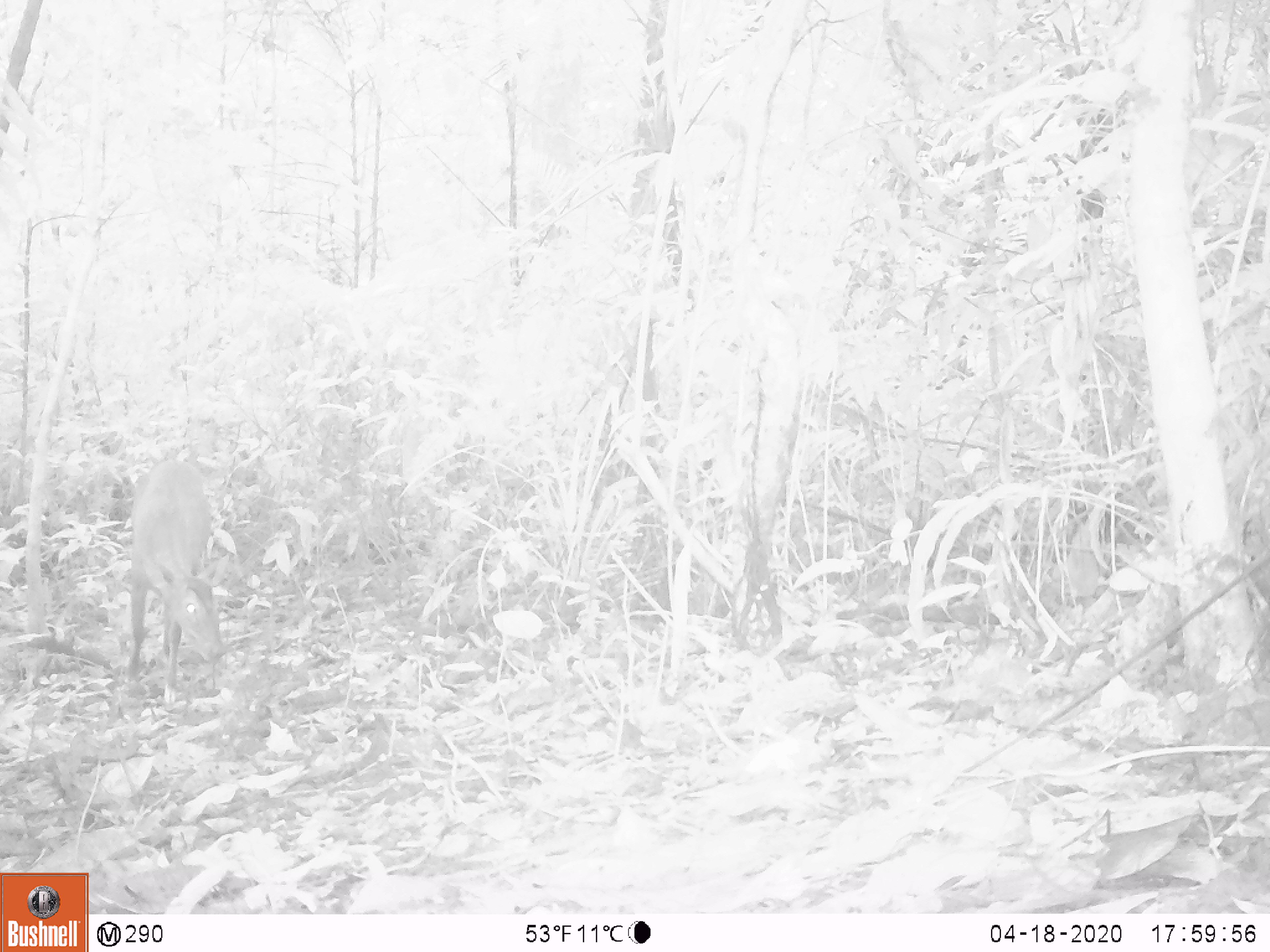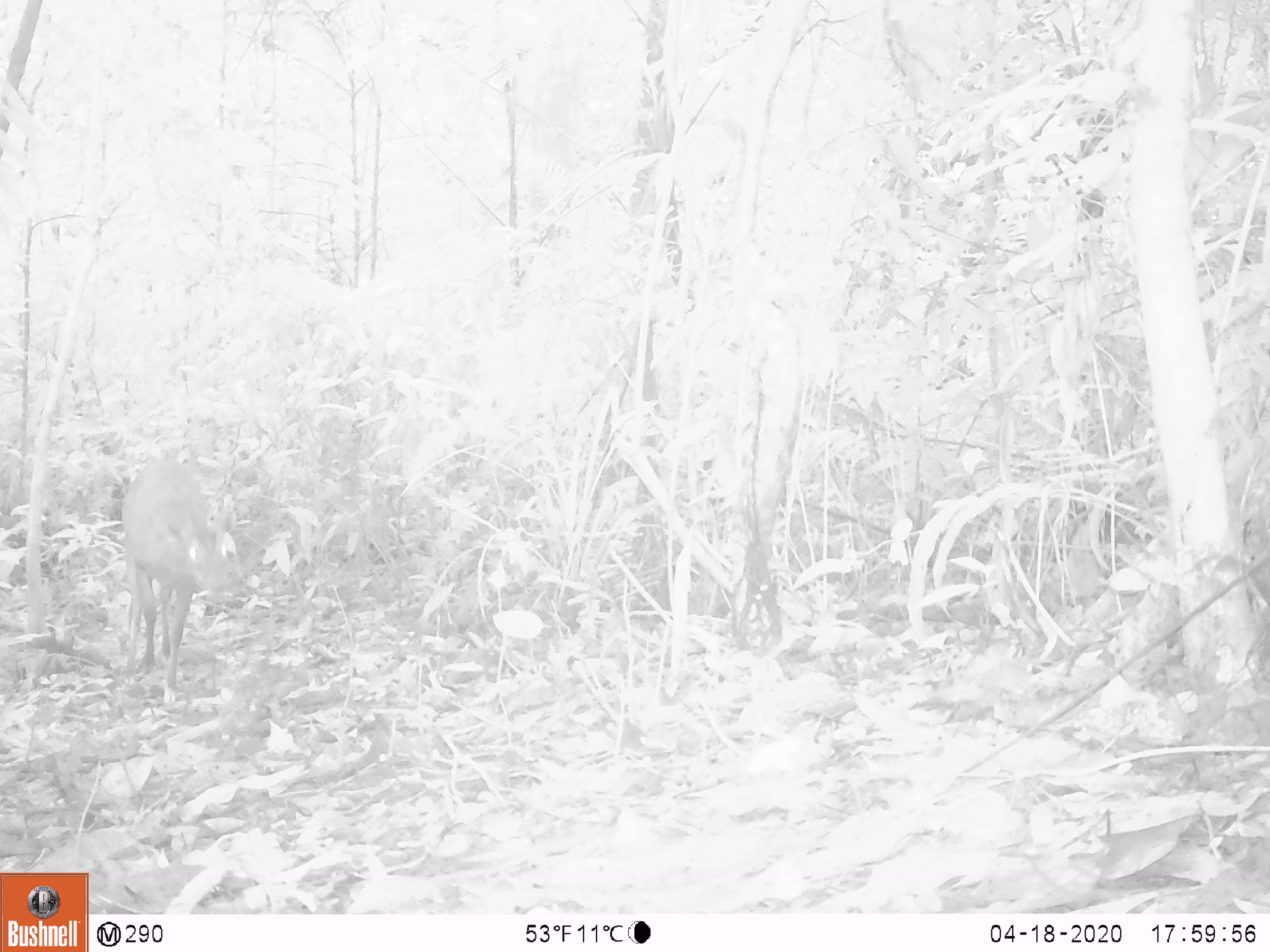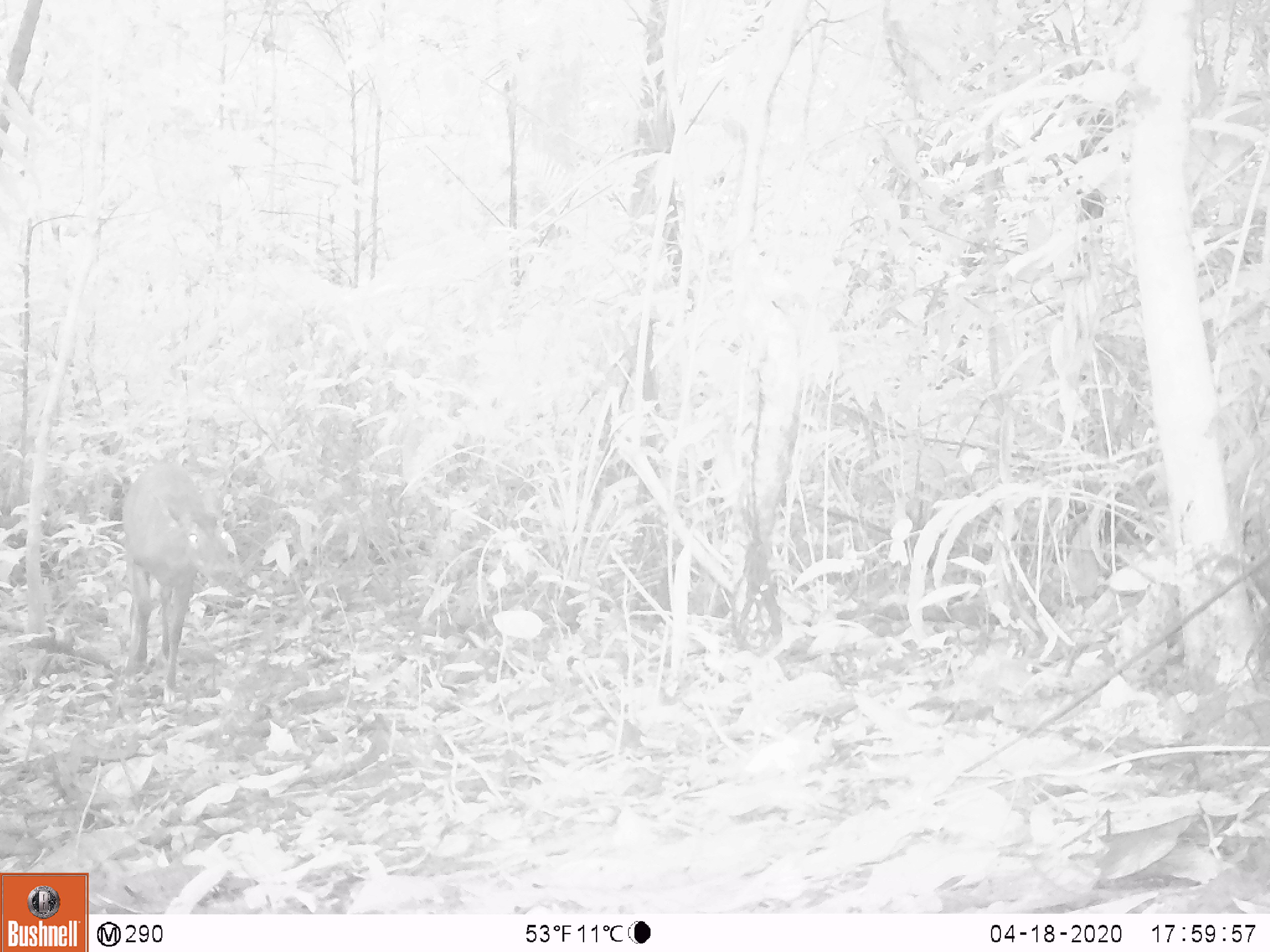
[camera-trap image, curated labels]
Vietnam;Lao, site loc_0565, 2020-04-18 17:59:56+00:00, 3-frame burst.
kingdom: Animalia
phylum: Chordata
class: Mammalia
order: Artiodactyla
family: Cervidae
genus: Muntiacus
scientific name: Muntiacus vuquangensis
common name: large-antlered muntjac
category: large antlered muntjac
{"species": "large antlered muntjac (large-antlered muntjac) (Muntiacus vuquangensis)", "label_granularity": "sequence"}